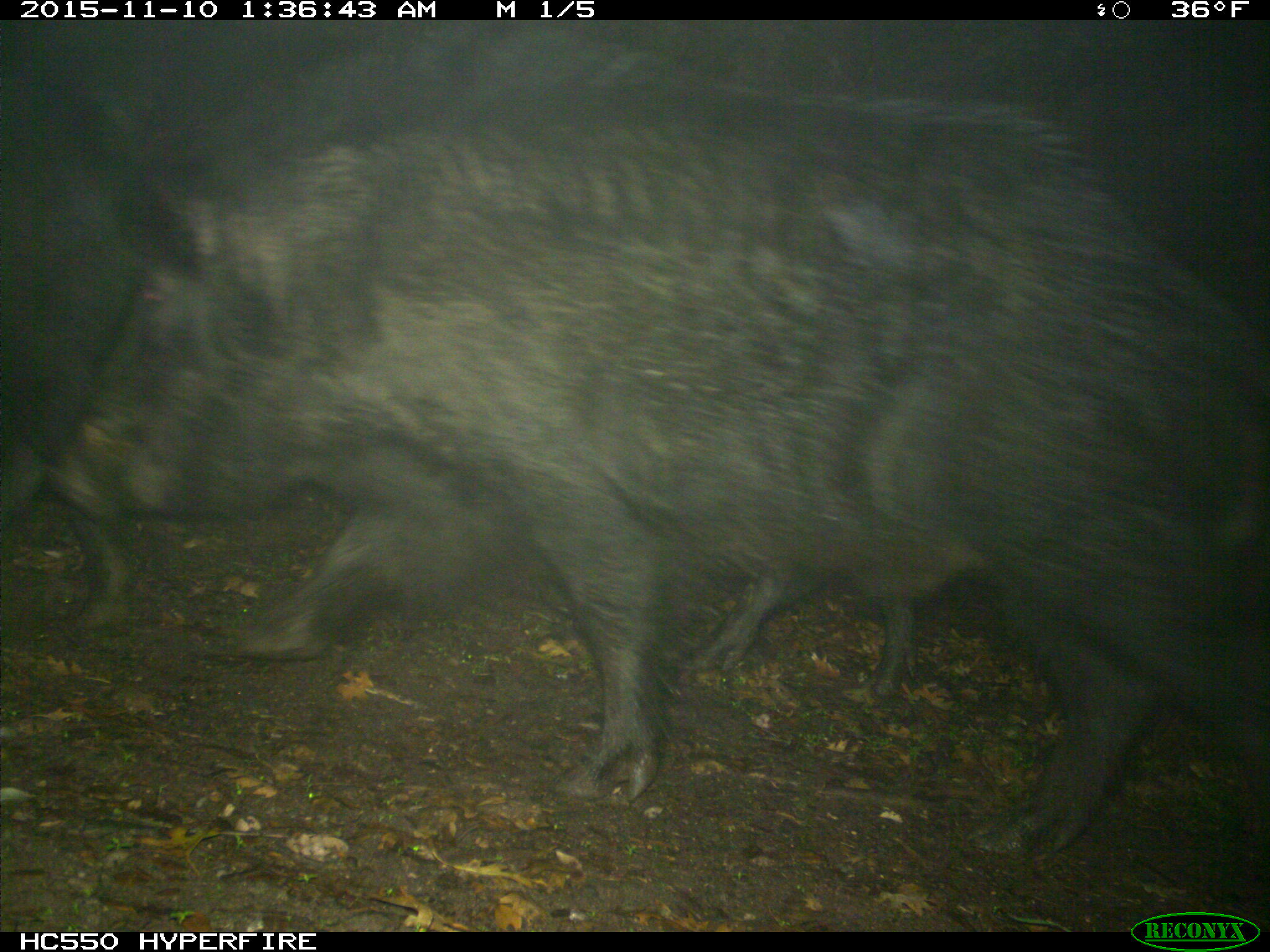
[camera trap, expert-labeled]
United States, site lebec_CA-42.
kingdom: Animalia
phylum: Chordata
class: Mammalia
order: Artiodactyla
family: Suidae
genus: Sus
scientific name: Sus scrofa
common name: wild boar